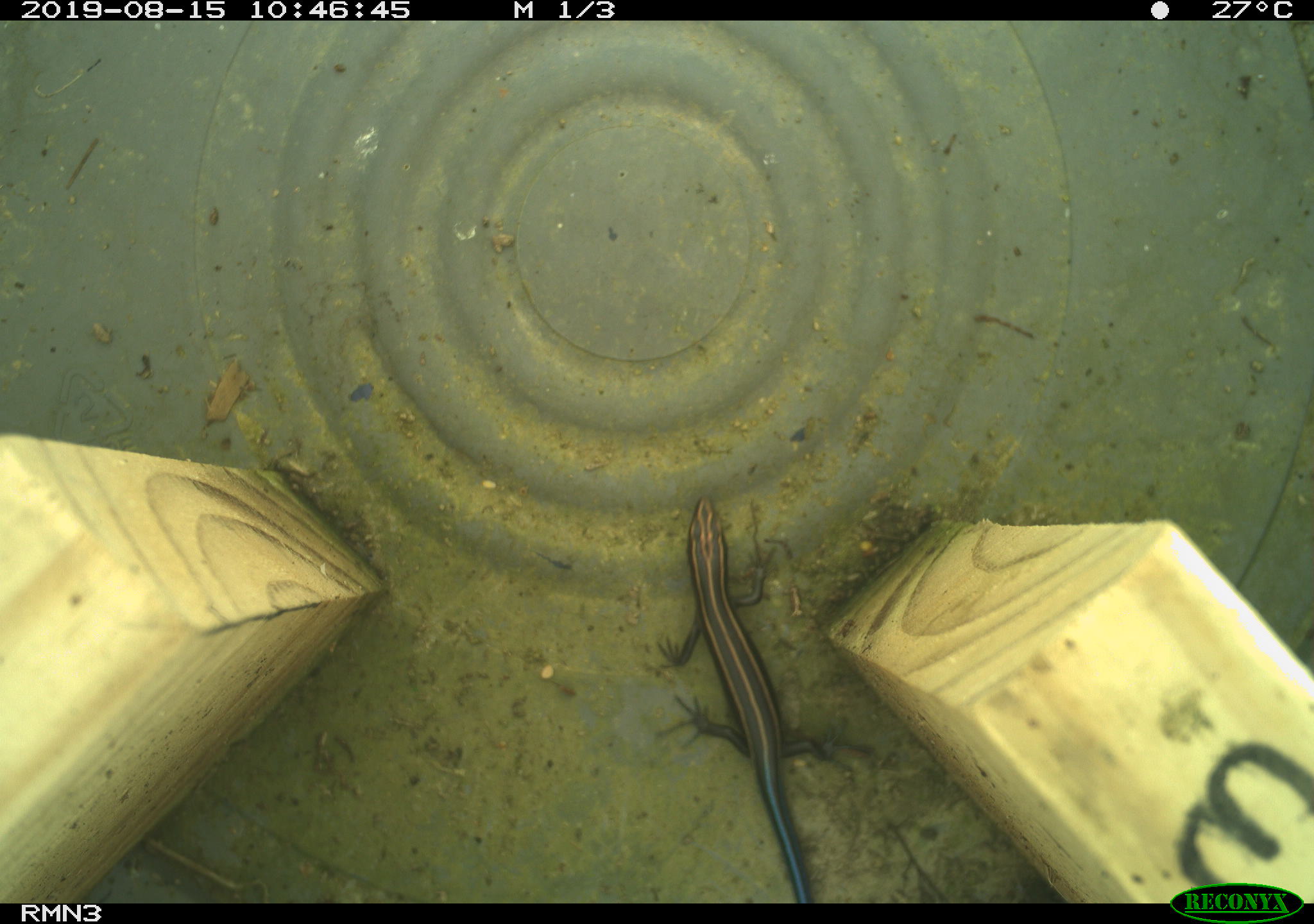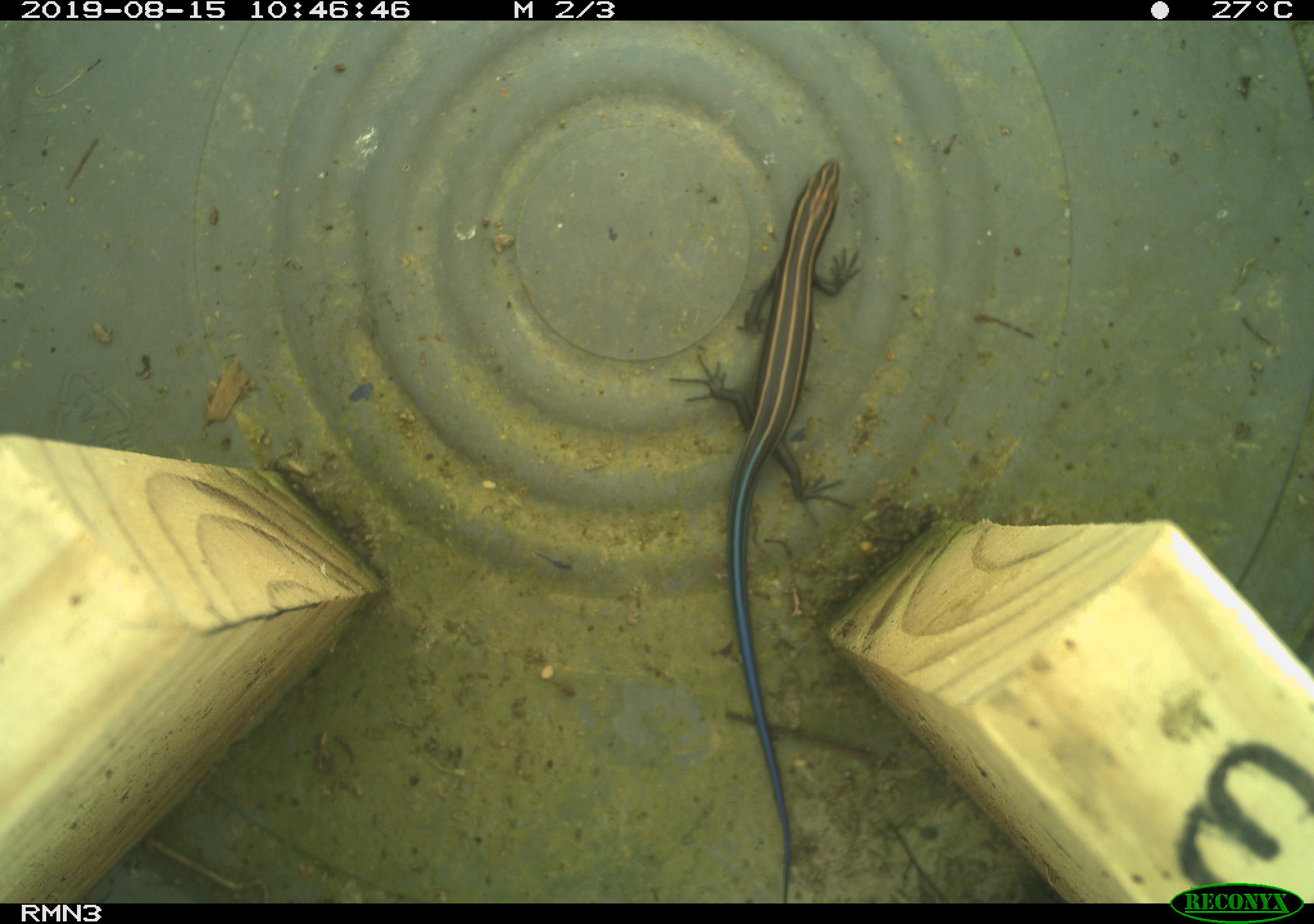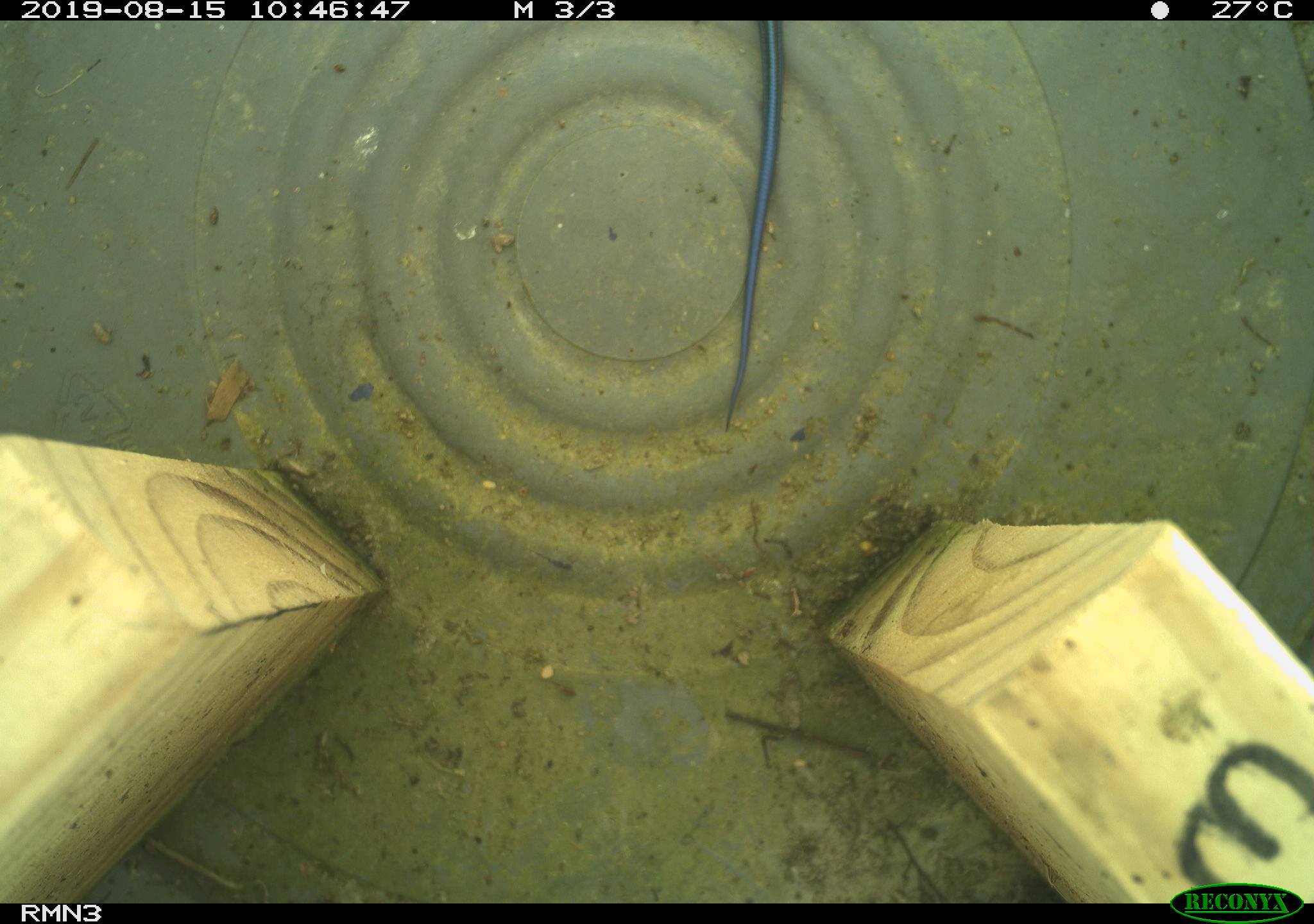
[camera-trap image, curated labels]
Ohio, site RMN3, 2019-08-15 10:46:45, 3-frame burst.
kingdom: Animalia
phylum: Chordata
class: Reptilia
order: Squamata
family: Scincidae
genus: Plestiodon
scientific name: Plestiodon fasciatus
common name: common five-lined skink